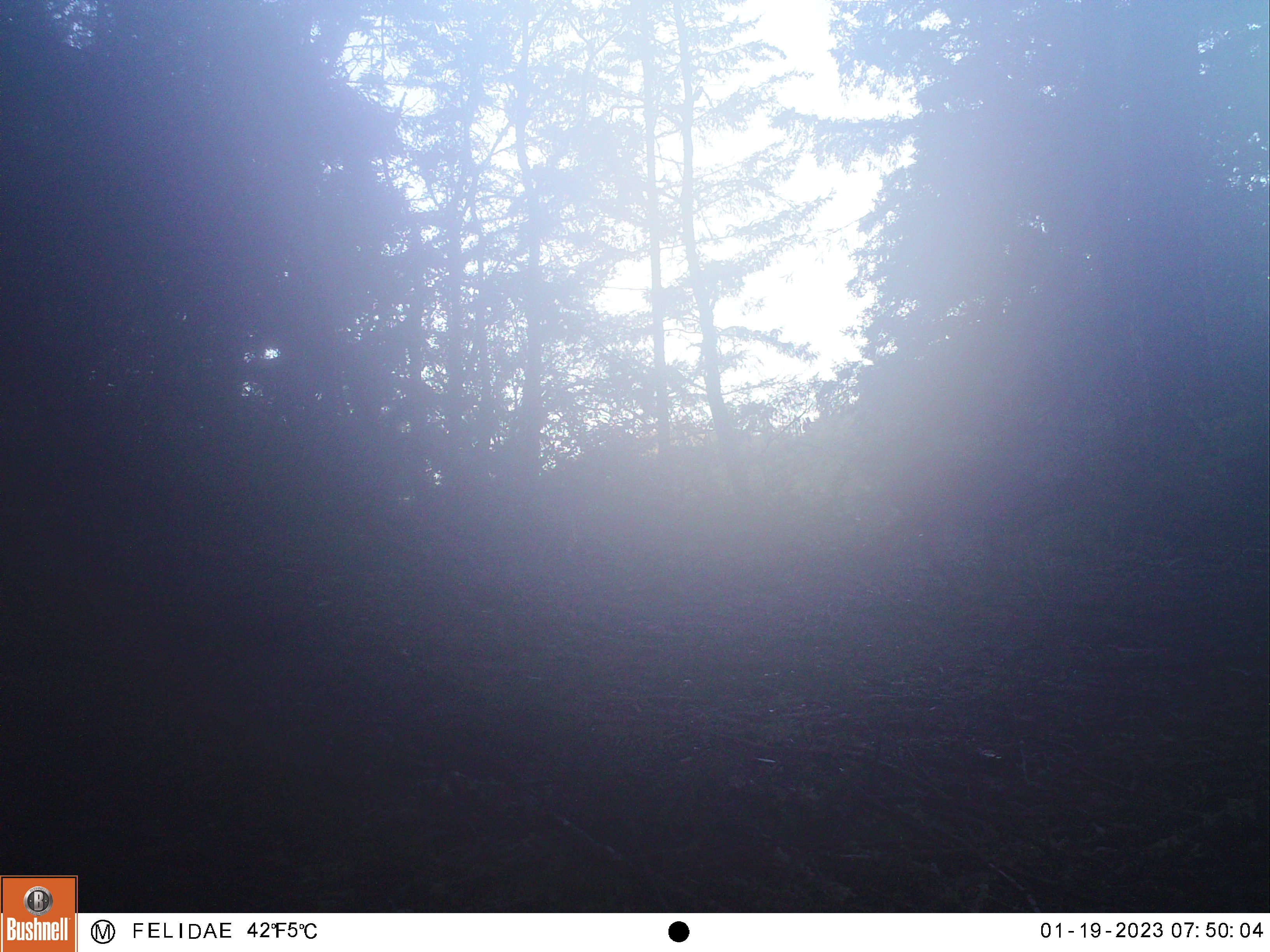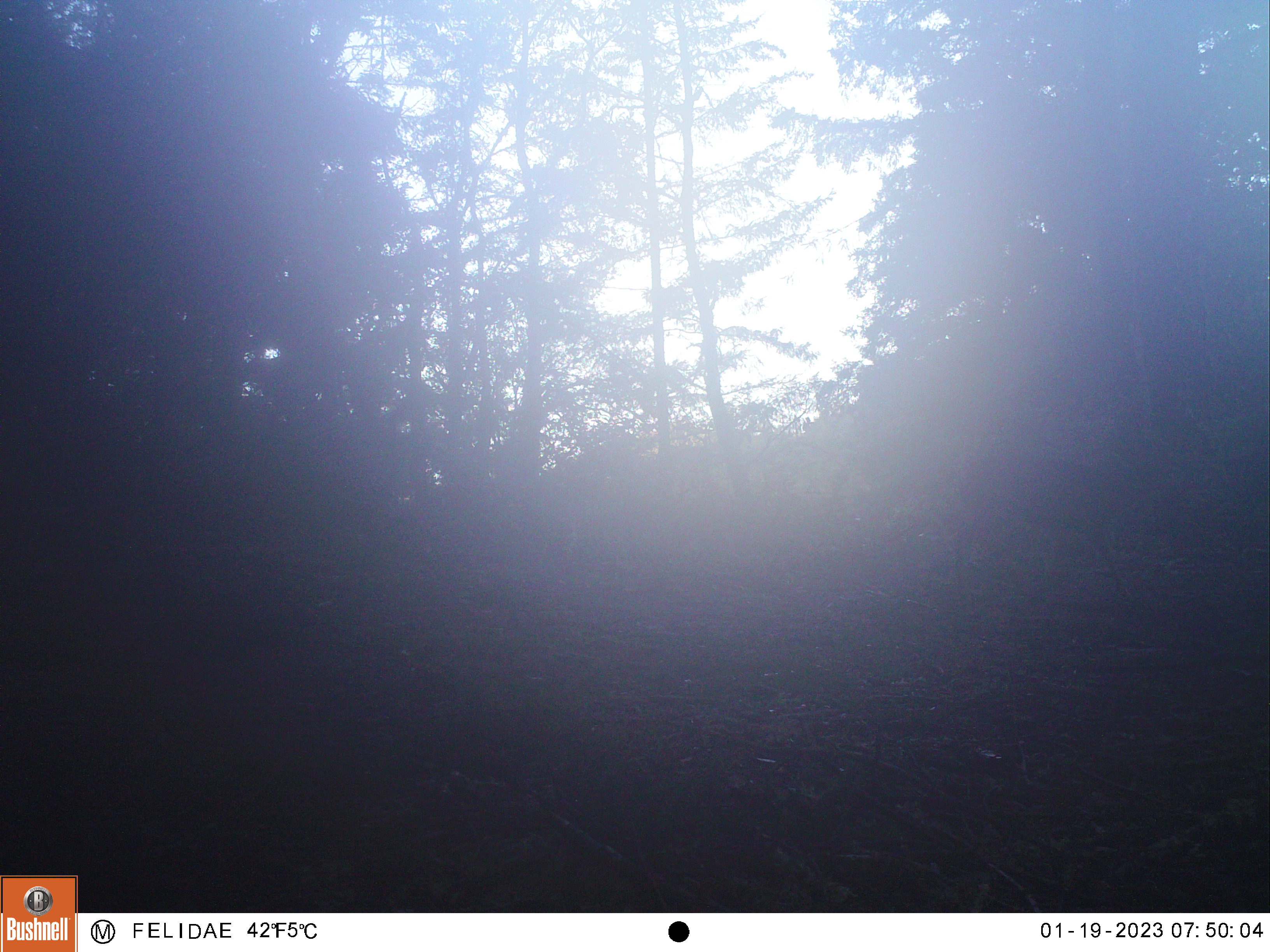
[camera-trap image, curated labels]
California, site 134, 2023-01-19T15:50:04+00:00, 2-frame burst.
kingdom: Animalia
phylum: Chordata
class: Mammalia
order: Artiodactyla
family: Cervidae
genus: Odocoileus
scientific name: Odocoileus hemionus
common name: mule deer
Mule deer (Odocoileus hemionus).